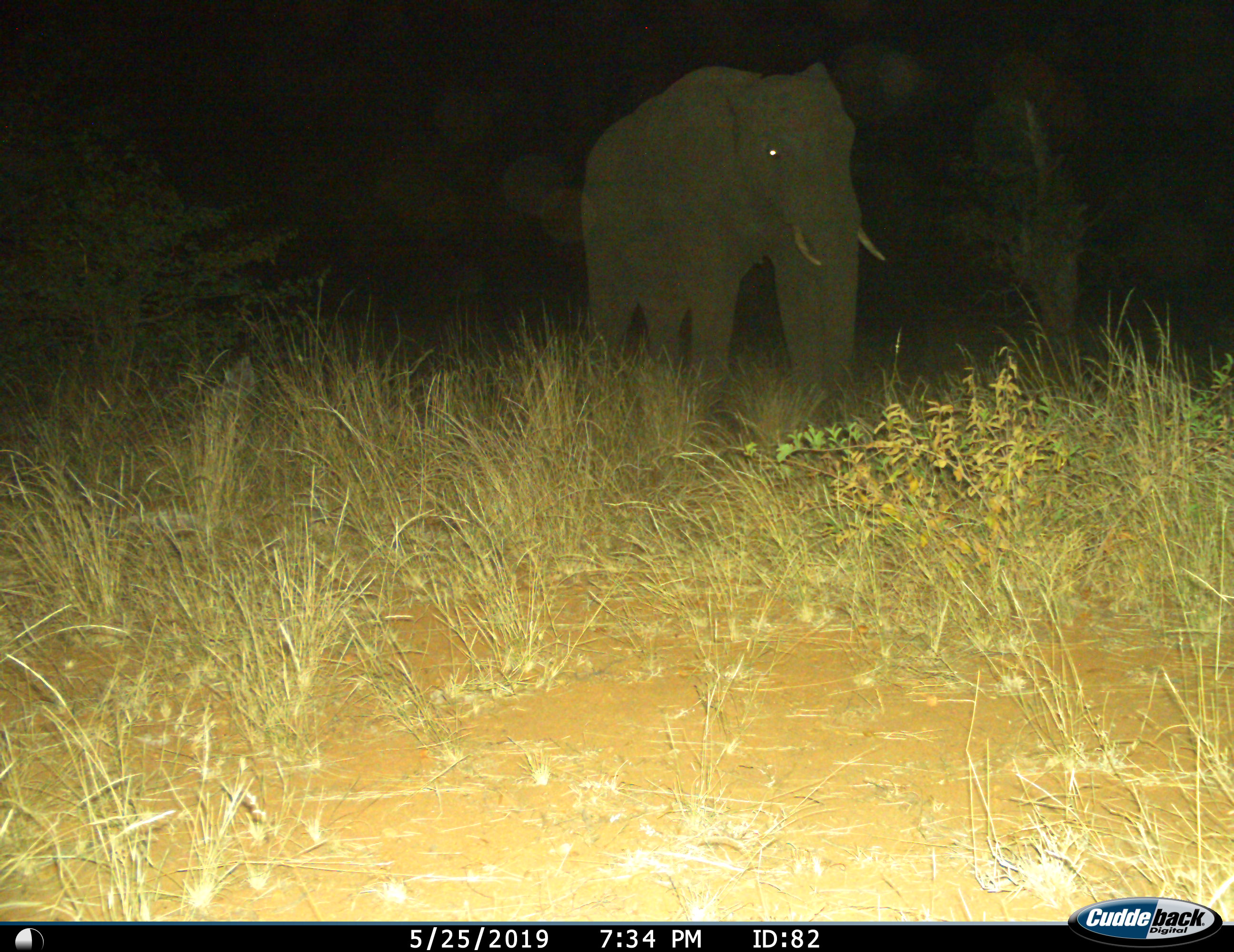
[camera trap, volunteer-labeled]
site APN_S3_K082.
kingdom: Animalia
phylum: Chordata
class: Mammalia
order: Proboscidea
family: Elephantidae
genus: Loxodonta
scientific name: Loxodonta africana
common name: african bush elephant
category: elephant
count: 1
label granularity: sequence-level